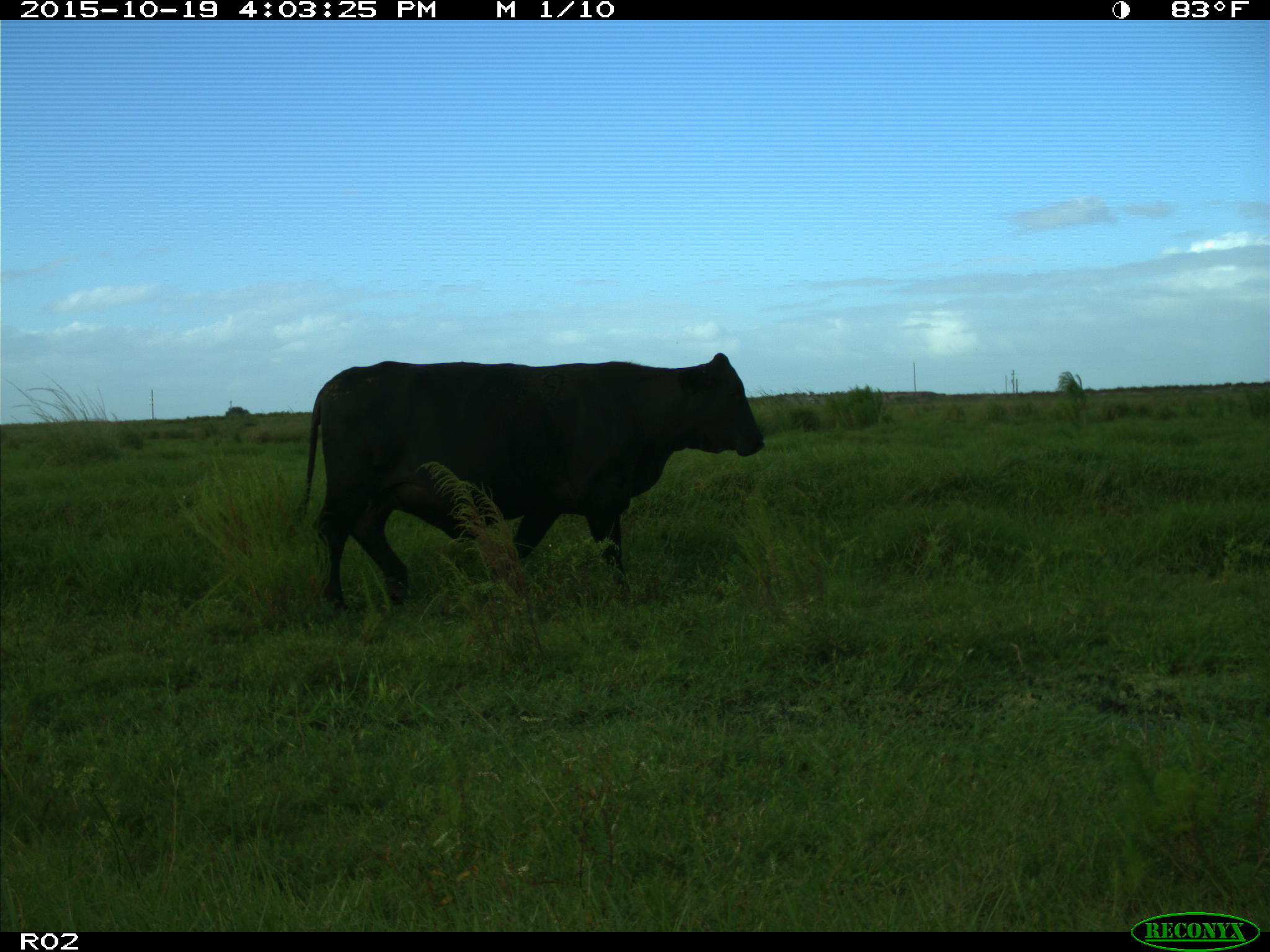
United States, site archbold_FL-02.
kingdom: Animalia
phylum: Chordata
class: Mammalia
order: Artiodactyla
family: Bovidae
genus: Bos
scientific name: Bos taurus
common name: domestic cow